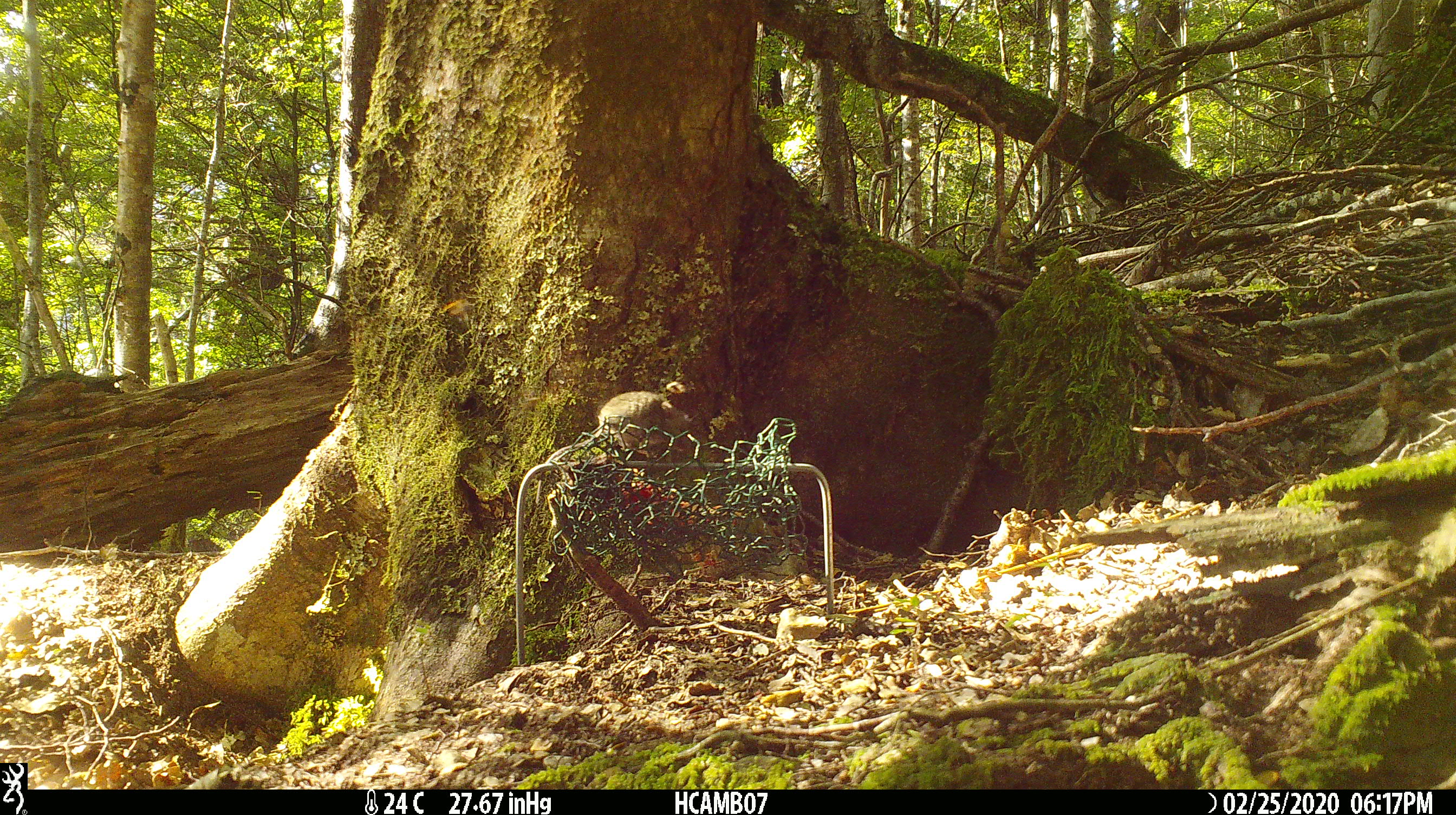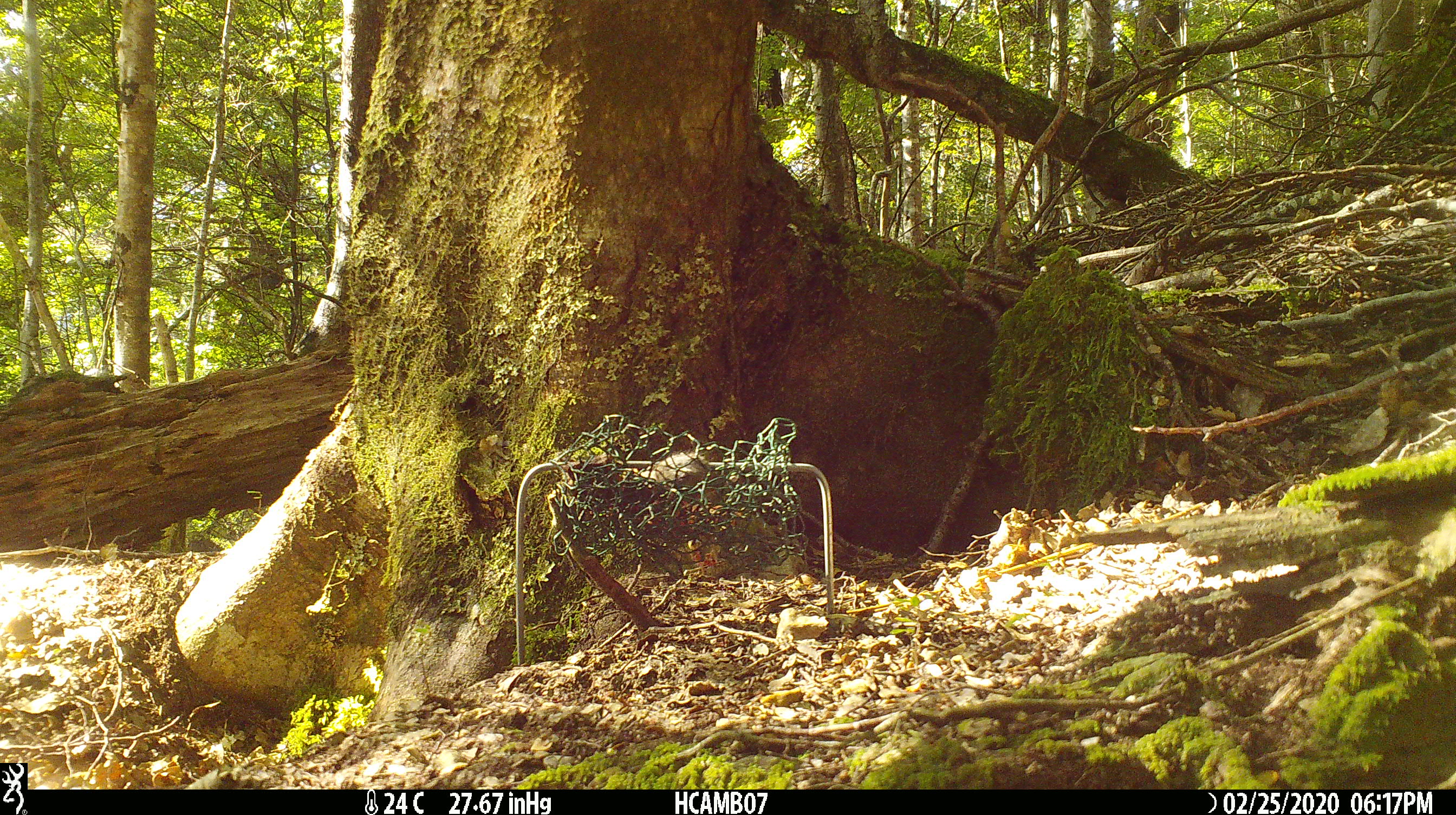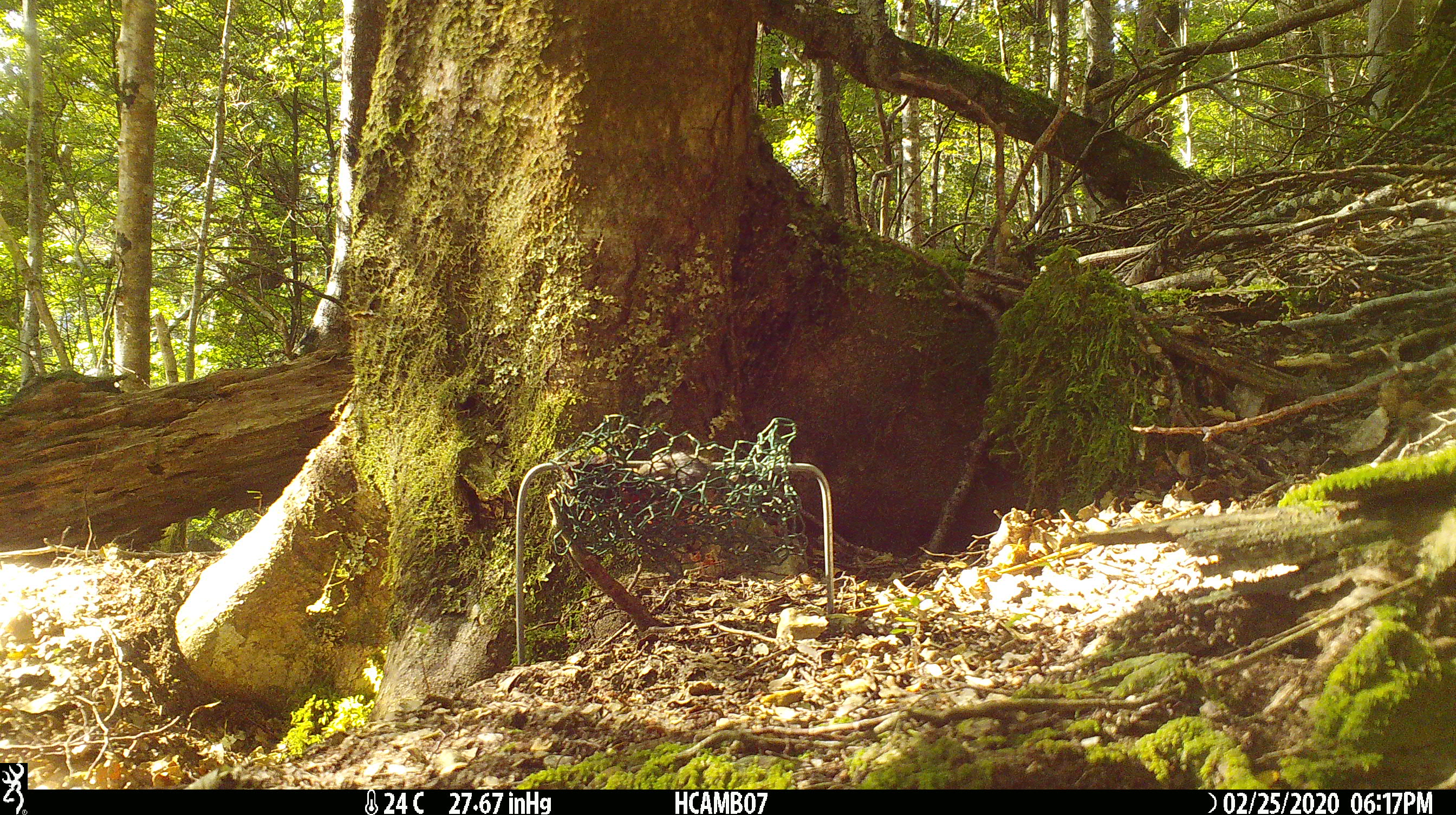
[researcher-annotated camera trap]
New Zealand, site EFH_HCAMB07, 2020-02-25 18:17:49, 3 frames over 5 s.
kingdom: Animalia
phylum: Chordata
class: Mammalia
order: Rodentia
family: Muridae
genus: Mus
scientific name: Mus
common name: mouse